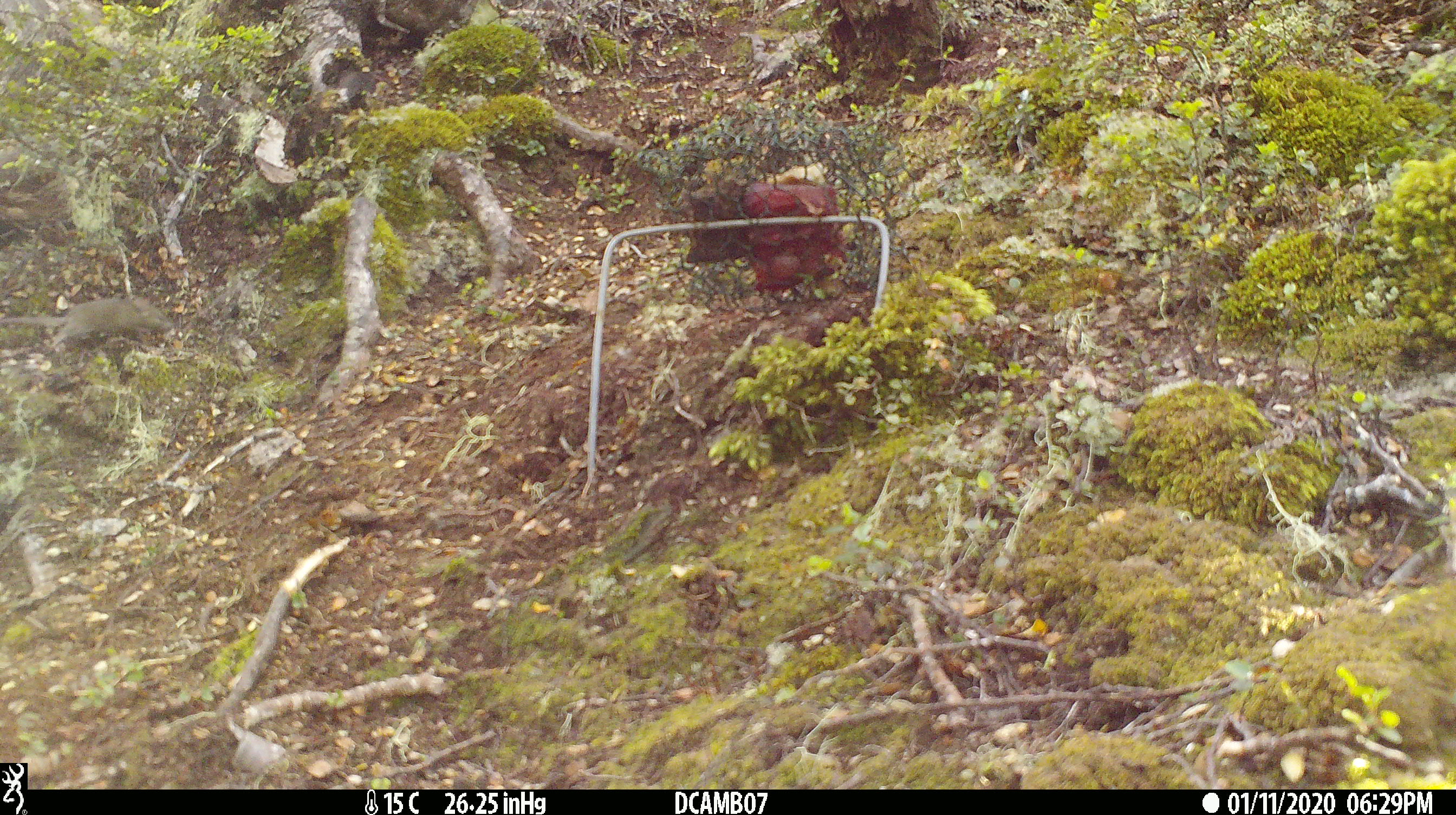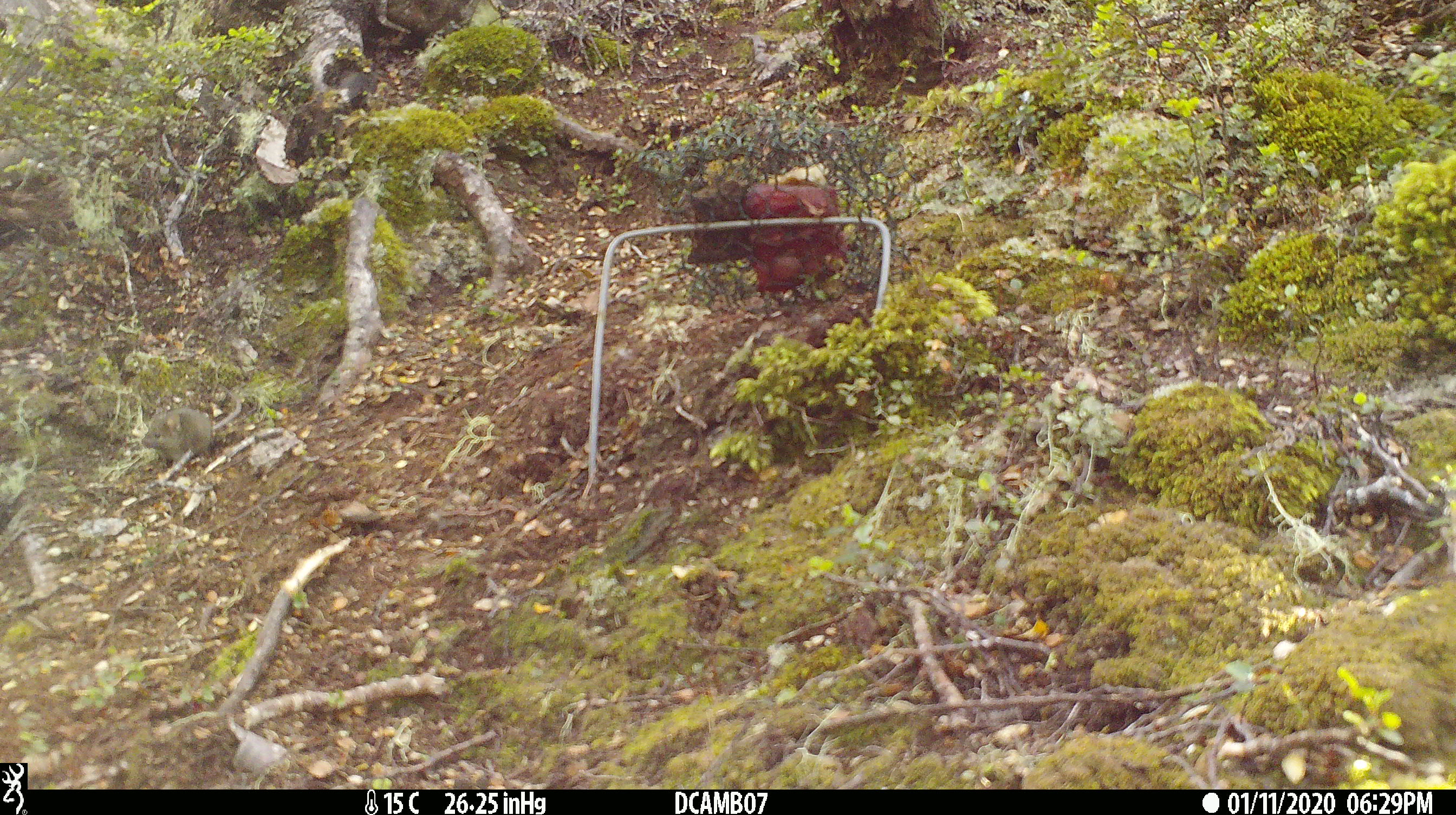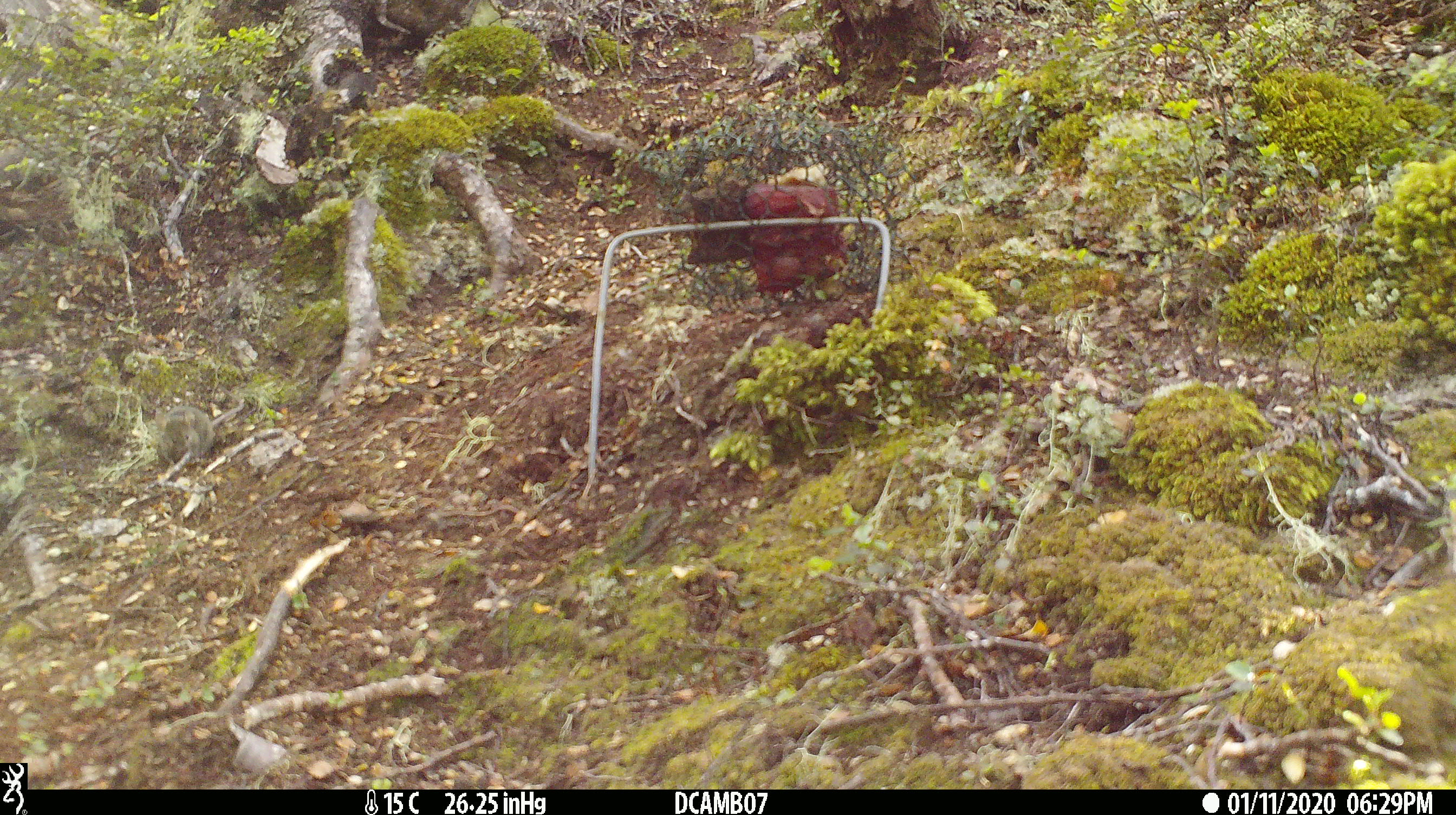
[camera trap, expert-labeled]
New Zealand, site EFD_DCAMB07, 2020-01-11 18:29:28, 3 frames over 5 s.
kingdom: Animalia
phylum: Chordata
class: Mammalia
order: Rodentia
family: Muridae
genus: Mus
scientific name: Mus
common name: mouse